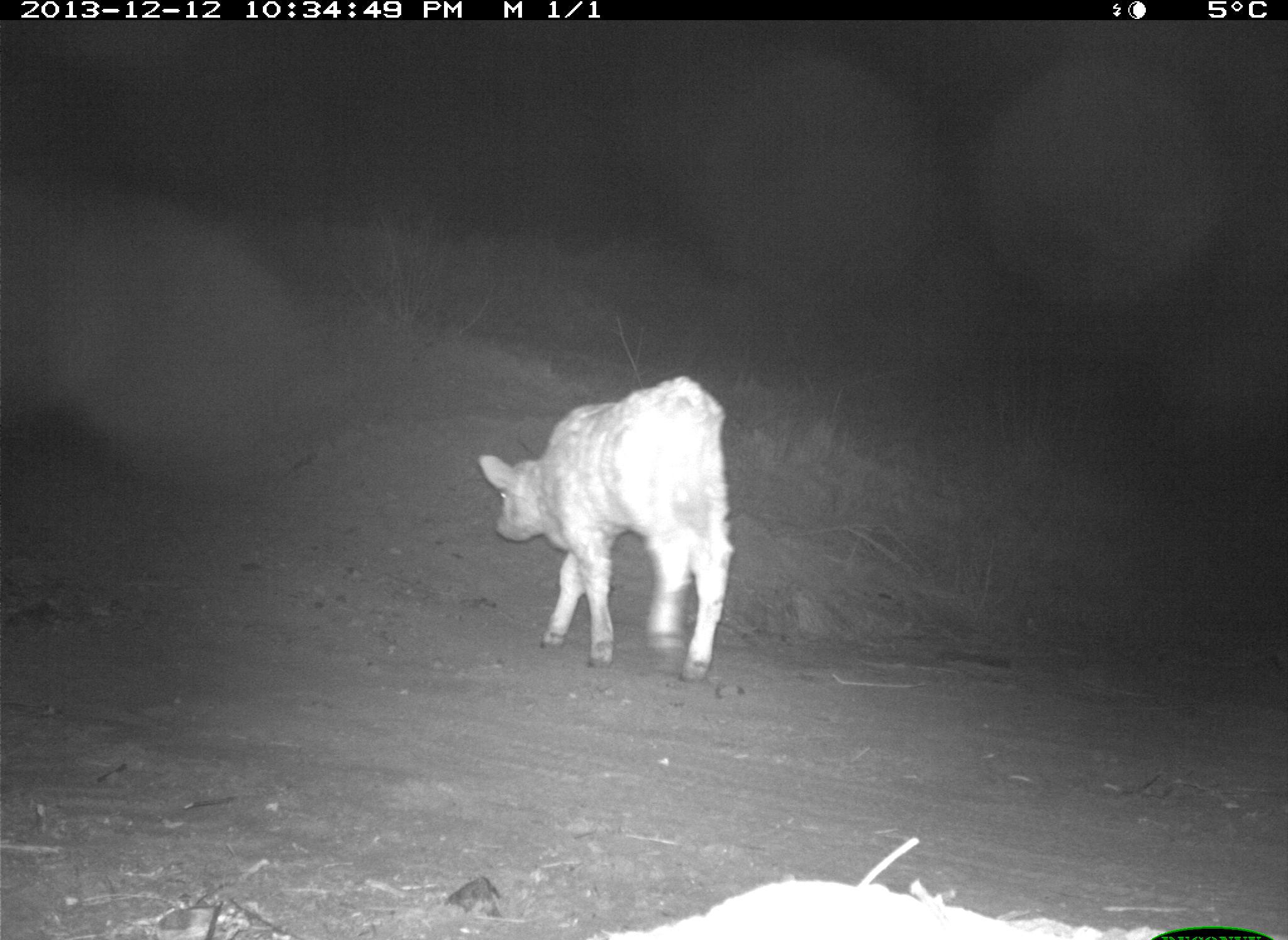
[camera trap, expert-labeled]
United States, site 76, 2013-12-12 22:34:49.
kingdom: Animalia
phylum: Chordata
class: Mammalia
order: Artiodactyla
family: Bovidae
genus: Bos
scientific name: Bos taurus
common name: cow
Cow (Bos taurus).